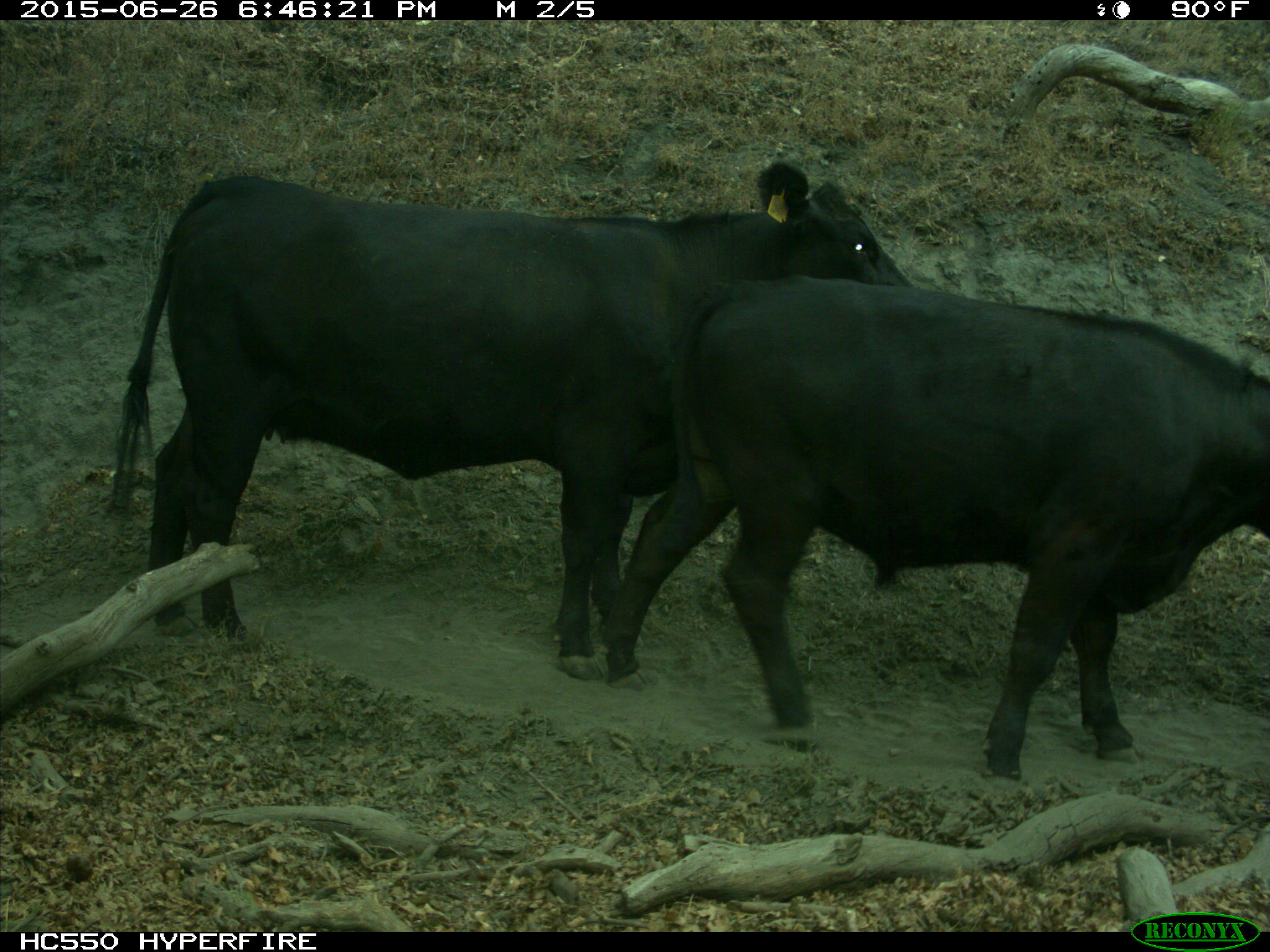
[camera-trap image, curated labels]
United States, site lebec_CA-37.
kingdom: Animalia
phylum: Chordata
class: Mammalia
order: Artiodactyla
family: Bovidae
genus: Bos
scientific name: Bos taurus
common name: domestic cow